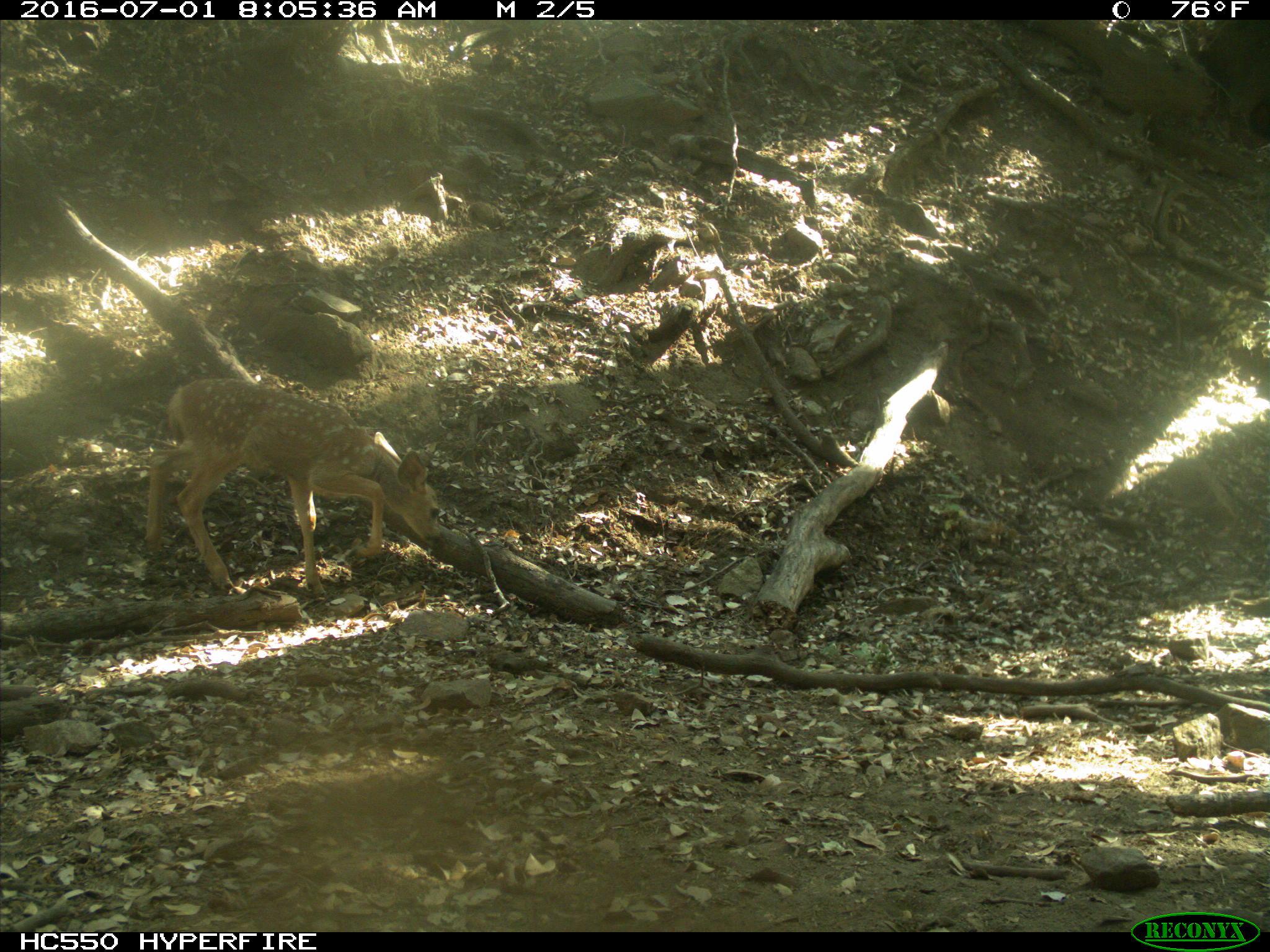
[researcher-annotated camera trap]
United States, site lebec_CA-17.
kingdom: Animalia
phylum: Chordata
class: Mammalia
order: Artiodactyla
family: Cervidae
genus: Odocoileus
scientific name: Odocoileus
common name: deer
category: unidentified deer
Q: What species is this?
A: Unidentified deer (deer) (Odocoileus).